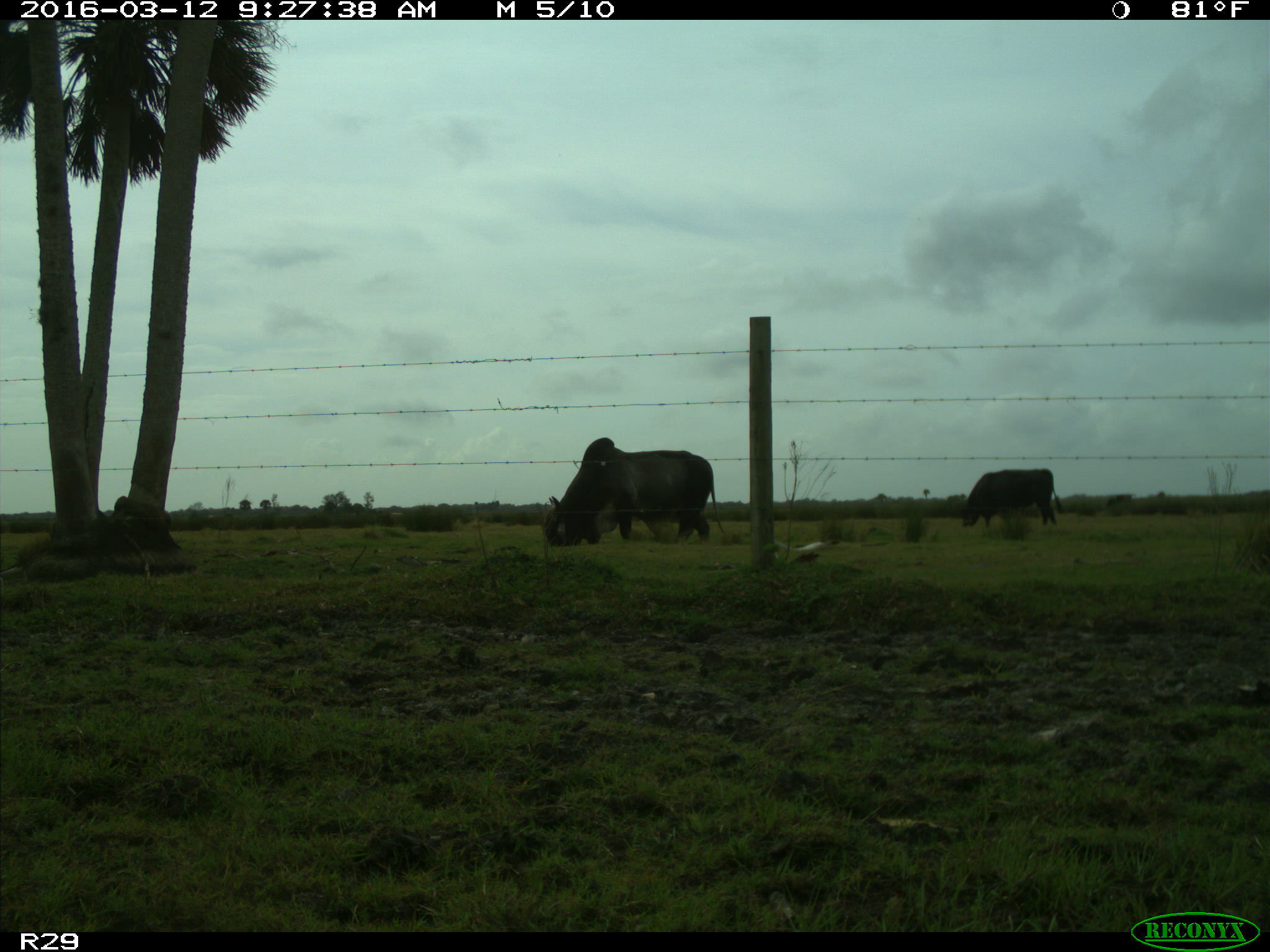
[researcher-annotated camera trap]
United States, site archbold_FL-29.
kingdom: Animalia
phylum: Chordata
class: Mammalia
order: Artiodactyla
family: Bovidae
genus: Bos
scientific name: Bos taurus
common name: domestic cow